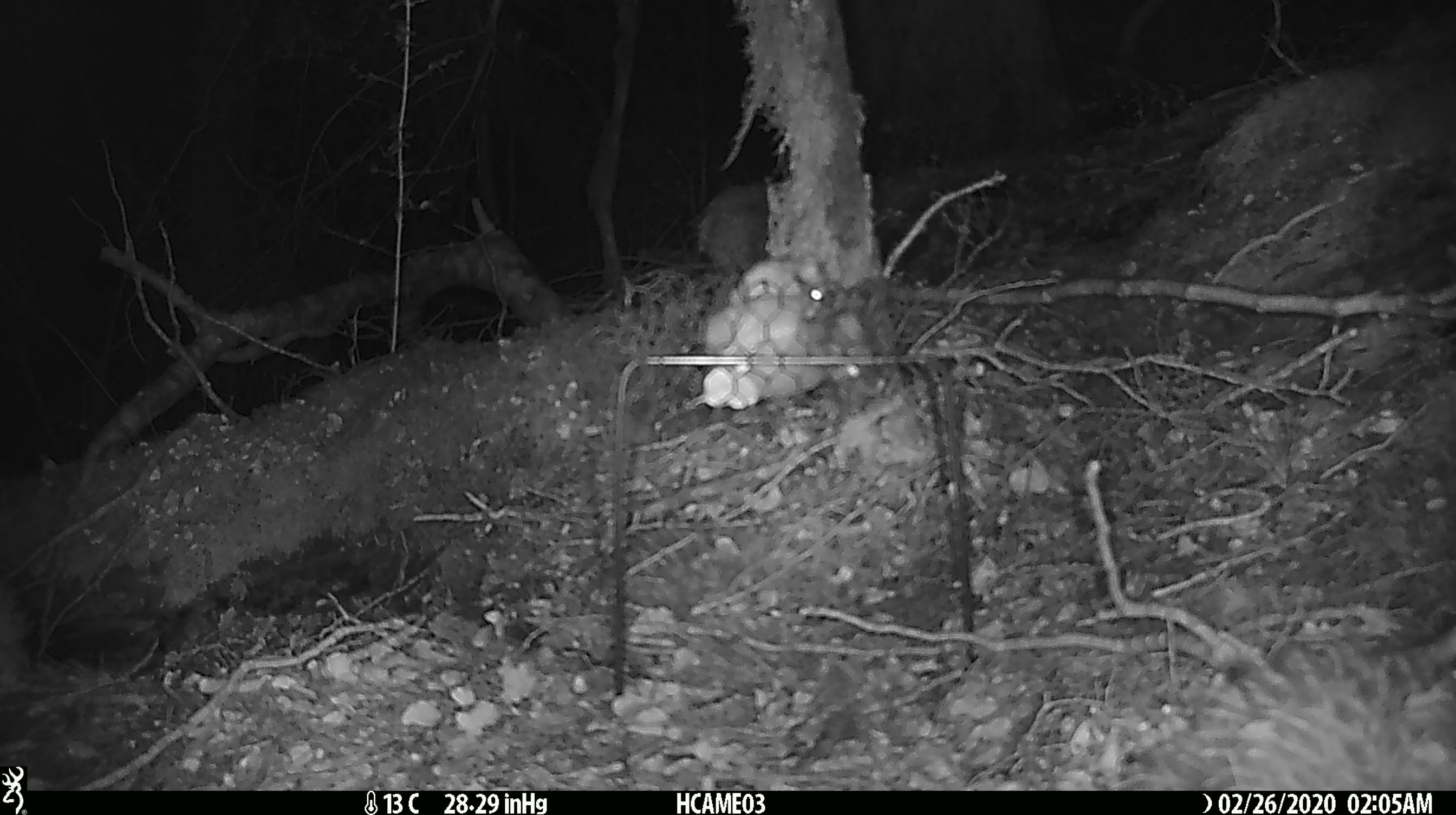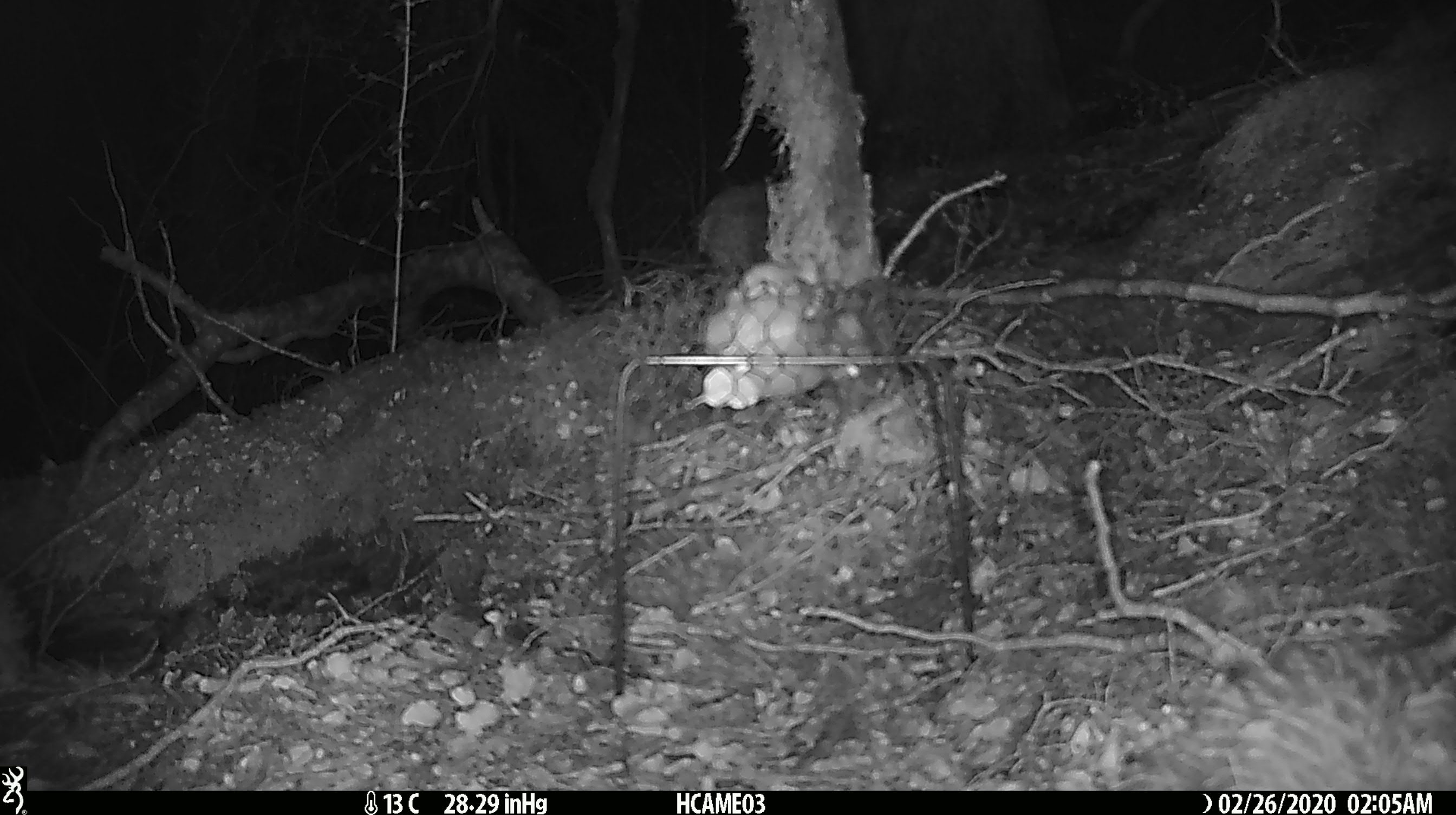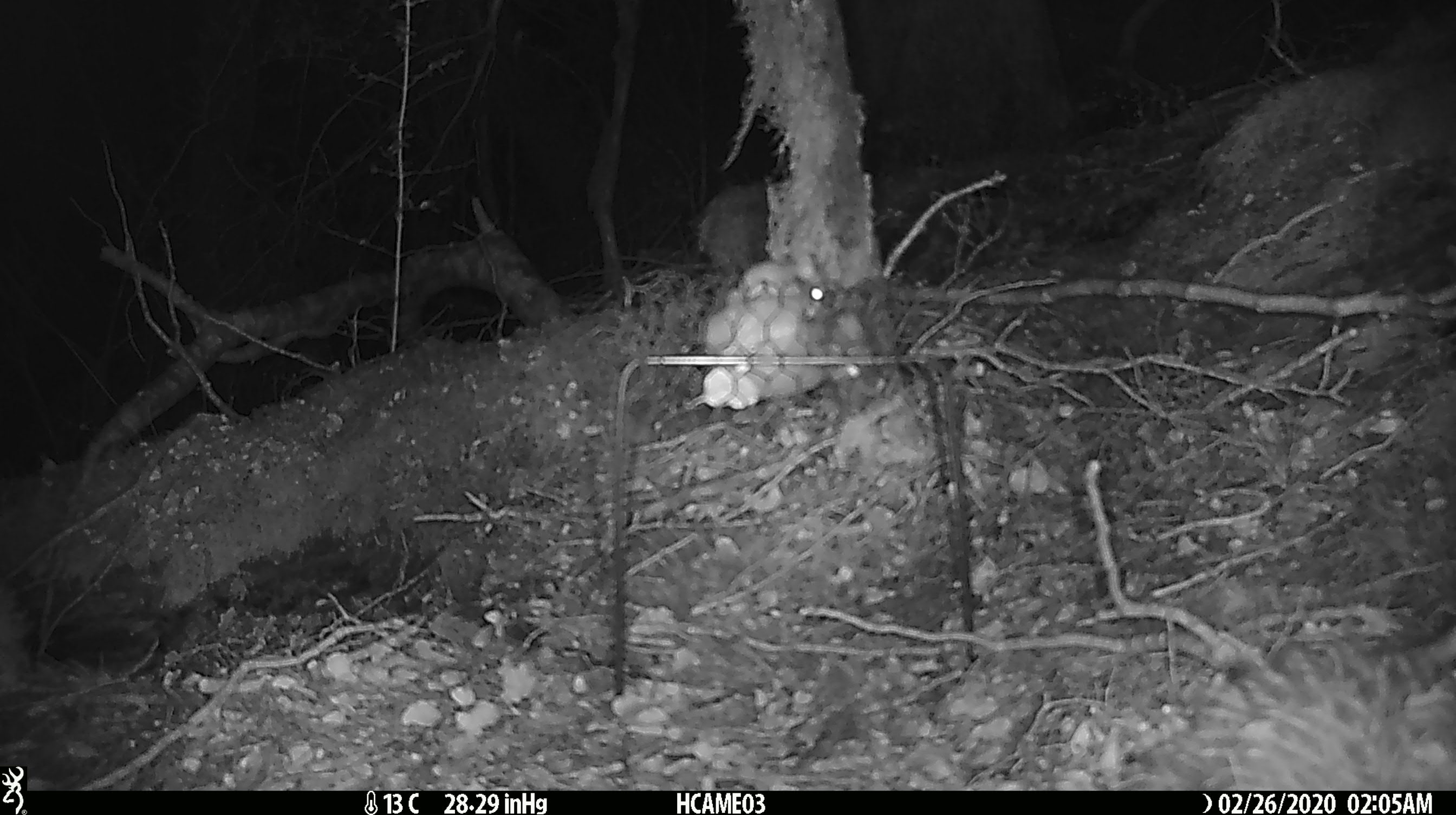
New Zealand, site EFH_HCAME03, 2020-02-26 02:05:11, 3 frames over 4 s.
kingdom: Animalia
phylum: Chordata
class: Mammalia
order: Rodentia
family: Muridae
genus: Mus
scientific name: Mus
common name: mouse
Mouse (Mus).